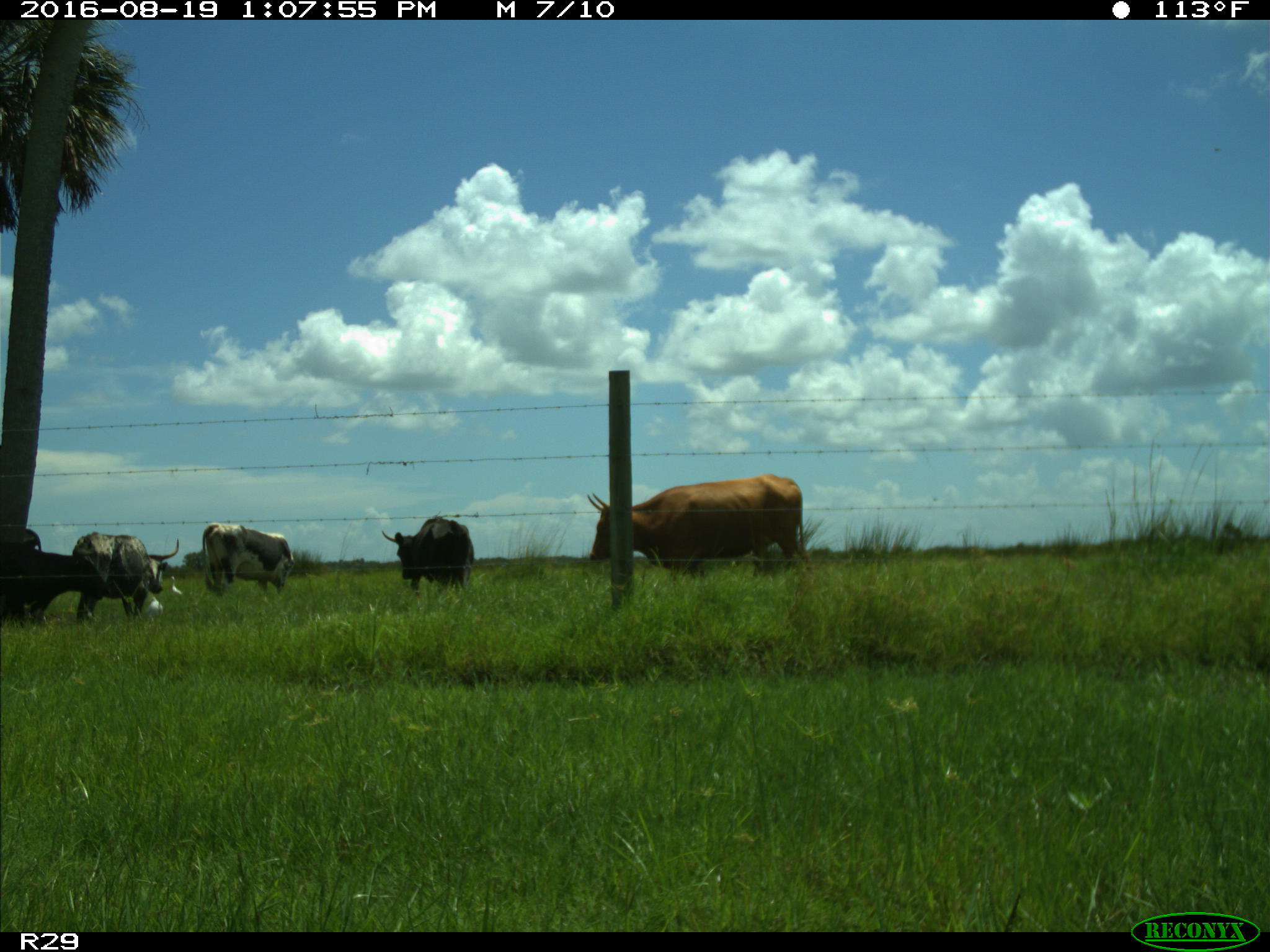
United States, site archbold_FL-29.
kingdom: Animalia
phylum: Chordata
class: Mammalia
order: Artiodactyla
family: Bovidae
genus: Bos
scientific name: Bos taurus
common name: domestic cow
Bos taurus (domestic cow).